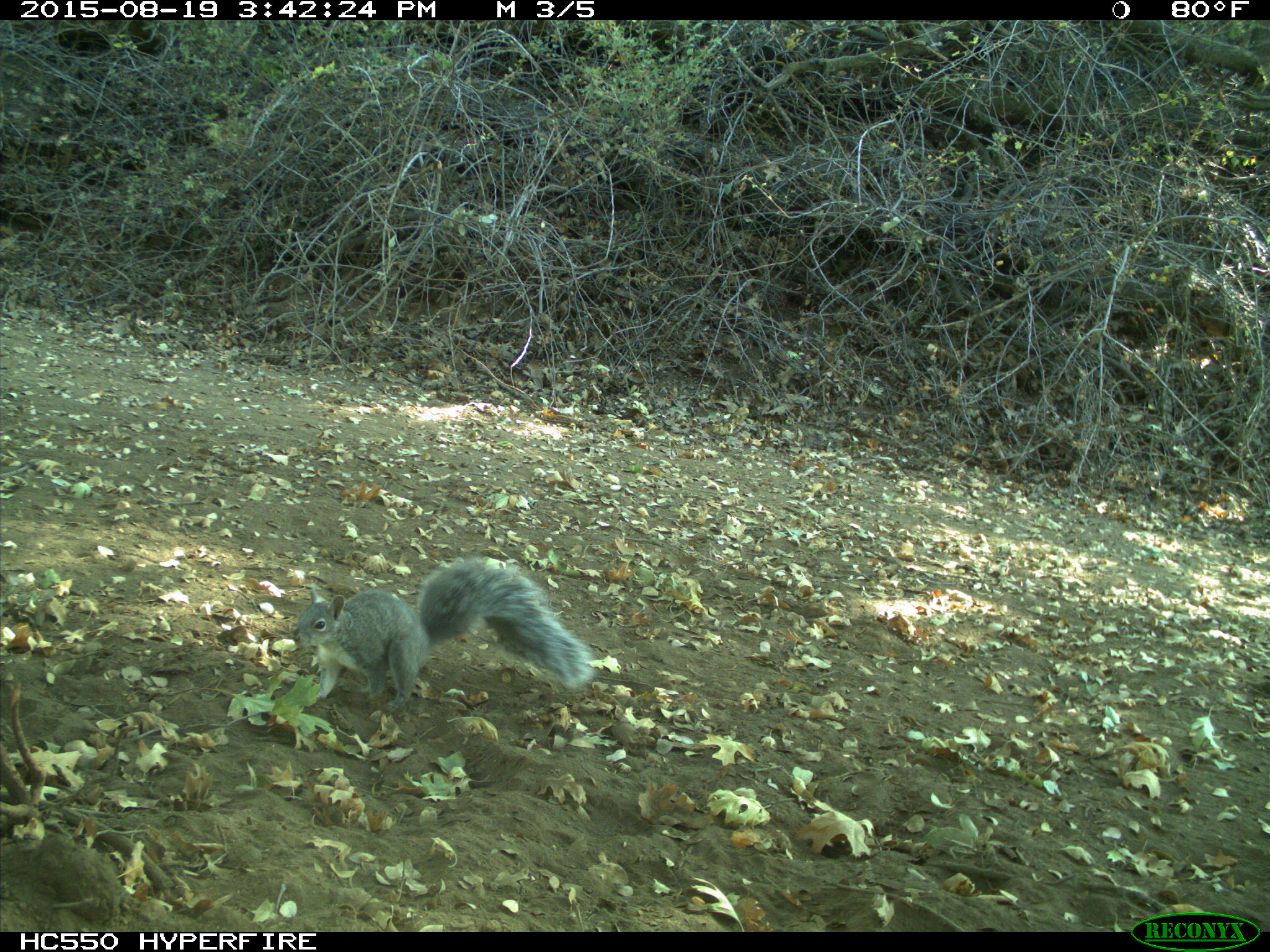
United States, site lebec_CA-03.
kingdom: Animalia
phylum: Chordata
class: Mammalia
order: Rodentia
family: Sciuridae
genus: Sciurus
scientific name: Sciurus carolinensis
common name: eastern gray squirrel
Sciurus carolinensis (eastern gray squirrel).